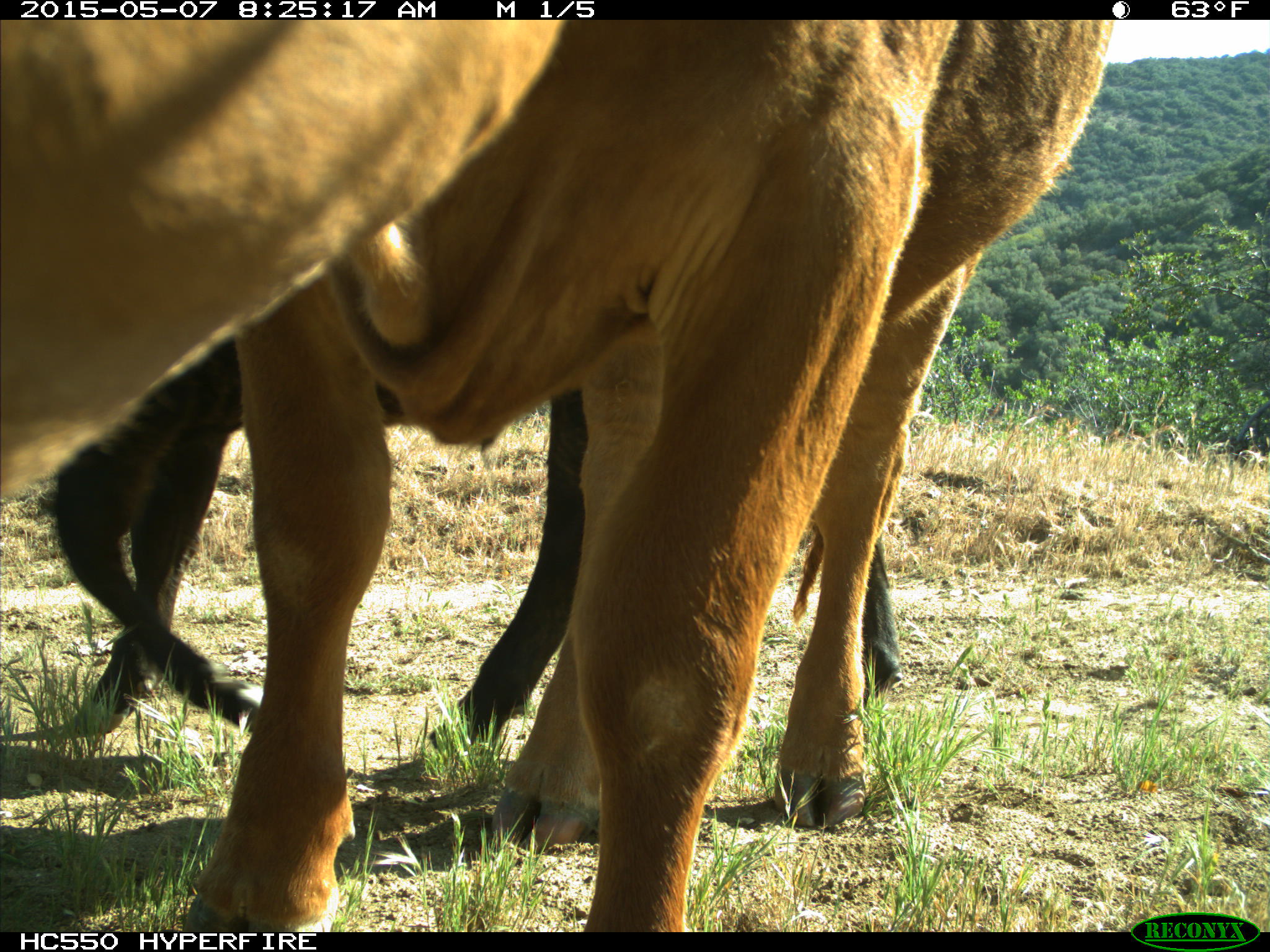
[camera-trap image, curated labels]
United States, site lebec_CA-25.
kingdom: Animalia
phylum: Chordata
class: Mammalia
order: Artiodactyla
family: Bovidae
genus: Bos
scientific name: Bos taurus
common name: domestic cow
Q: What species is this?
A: Bos taurus (domestic cow).